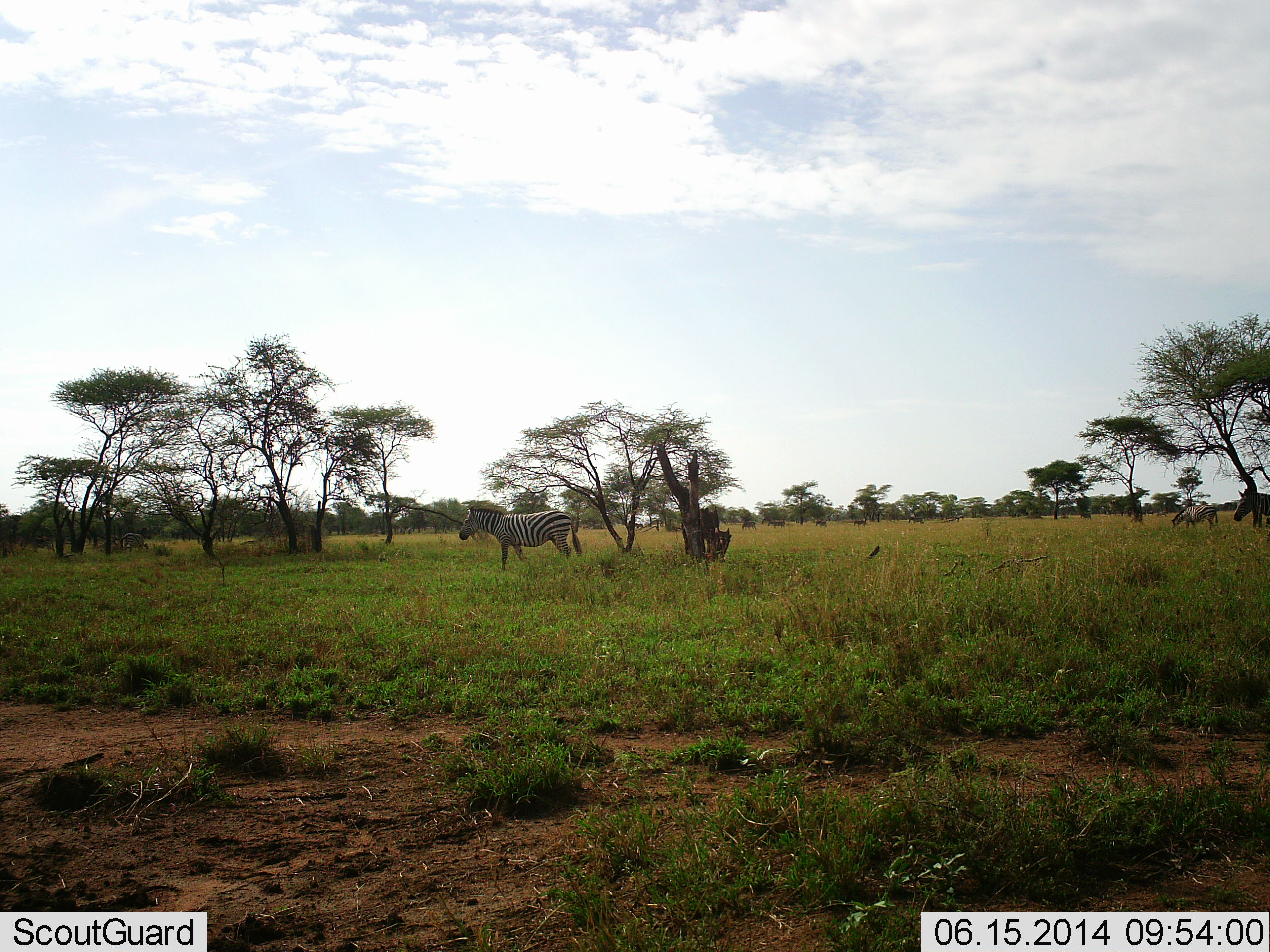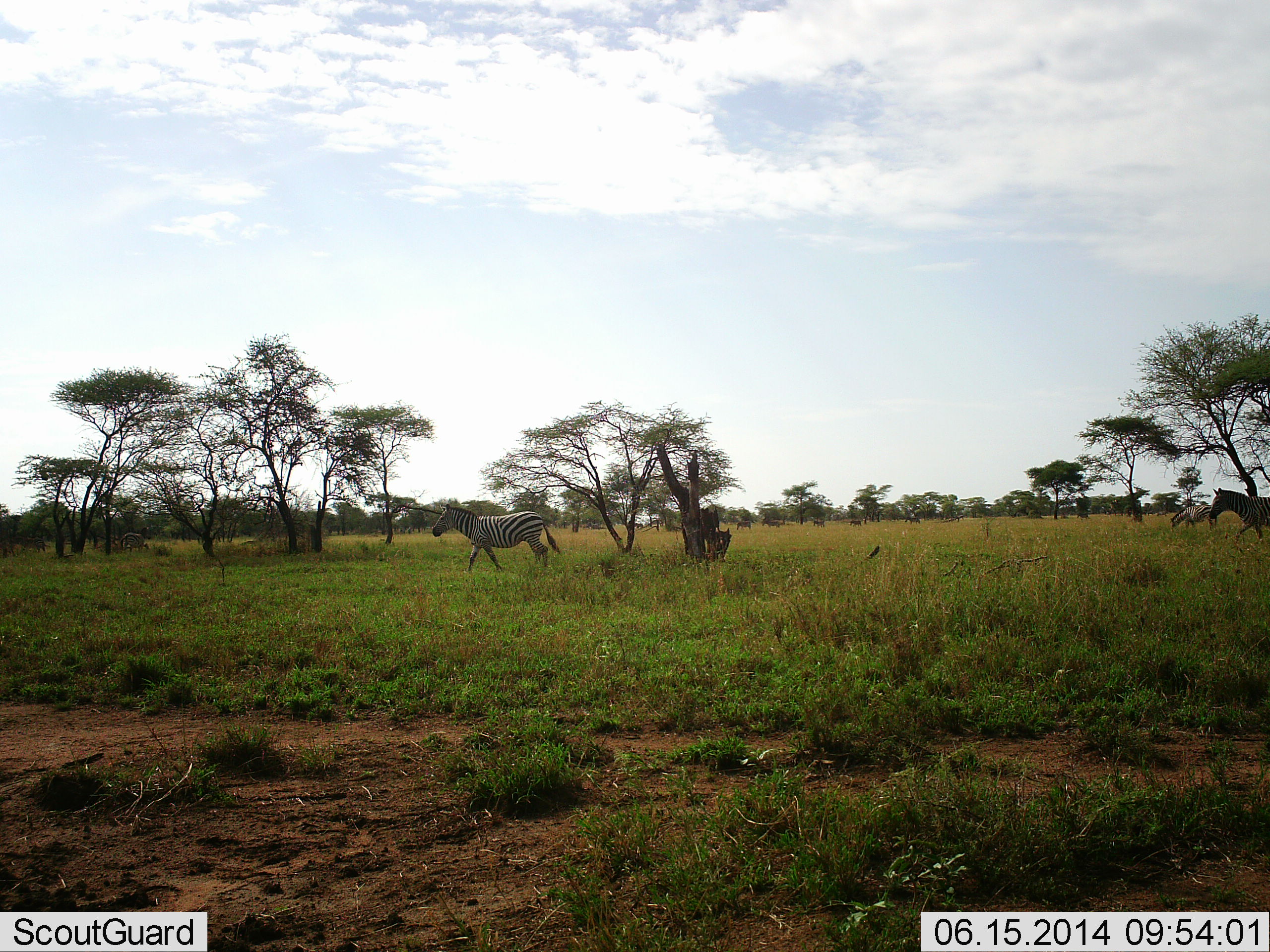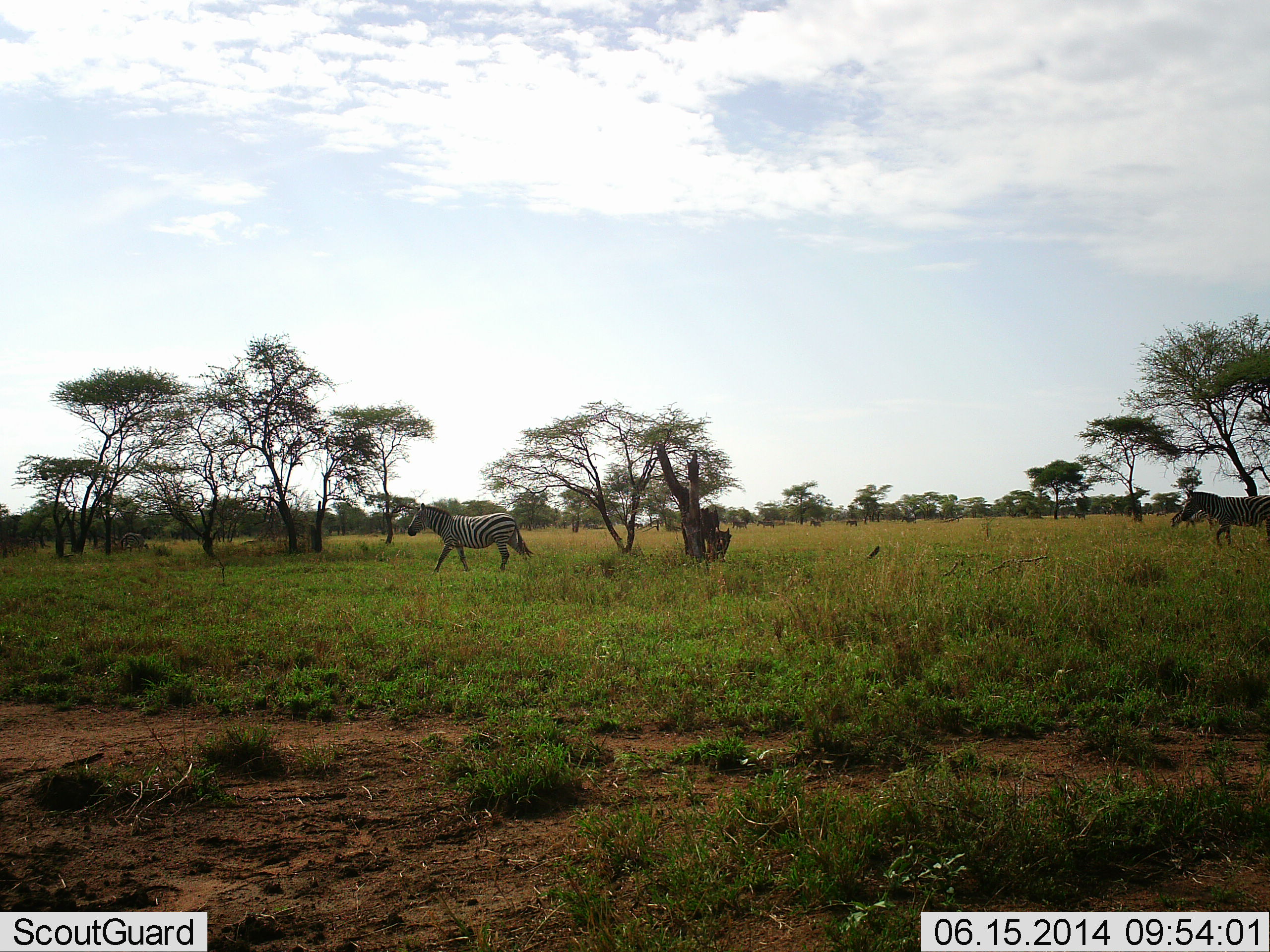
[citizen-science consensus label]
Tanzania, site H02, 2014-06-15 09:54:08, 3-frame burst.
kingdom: Animalia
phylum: Chordata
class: Mammalia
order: Perissodactyla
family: Equidae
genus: Equus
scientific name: Equus quagga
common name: plains zebra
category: zebra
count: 6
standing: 20%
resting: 0%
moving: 100%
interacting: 0%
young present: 0%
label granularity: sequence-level